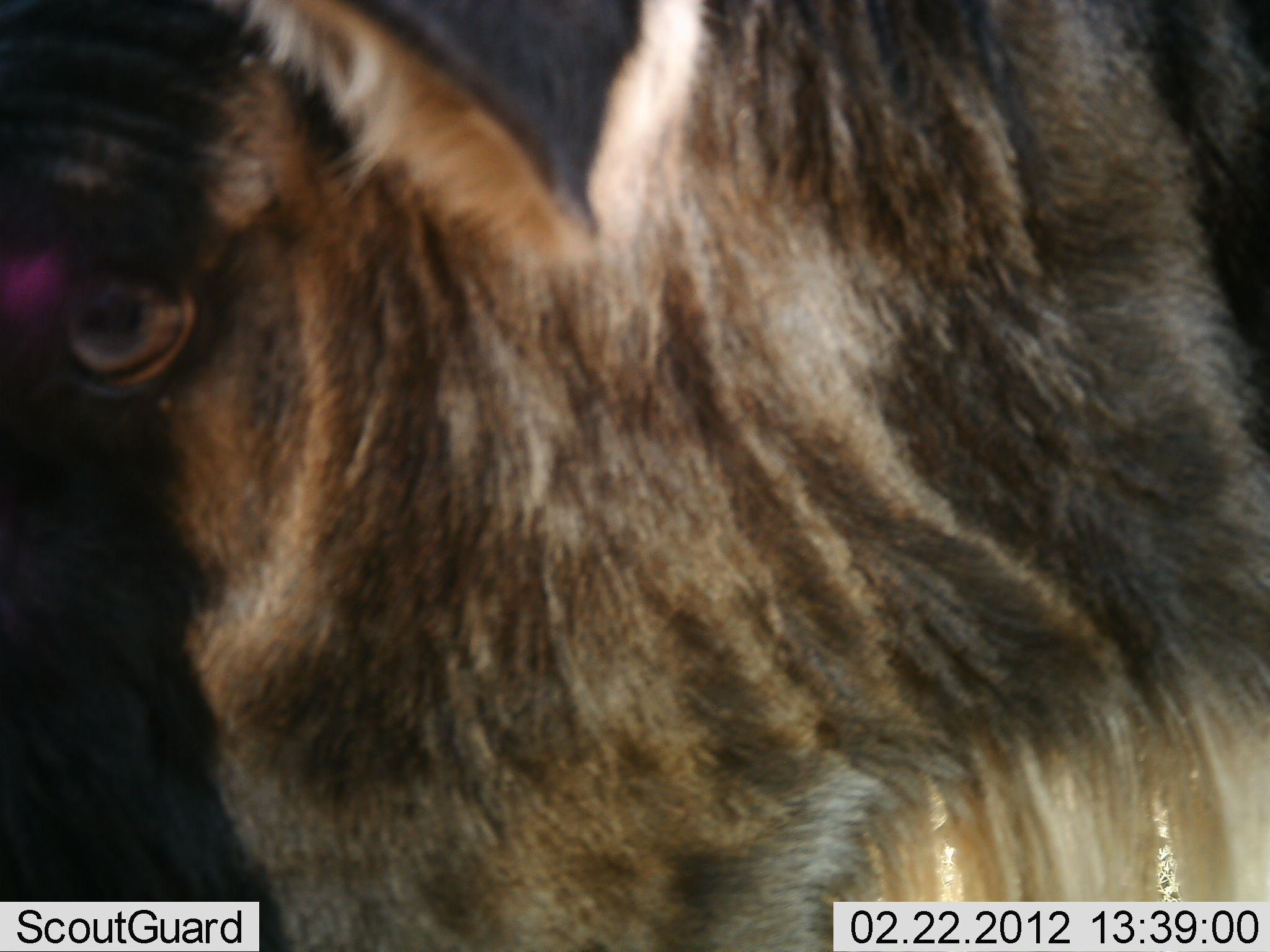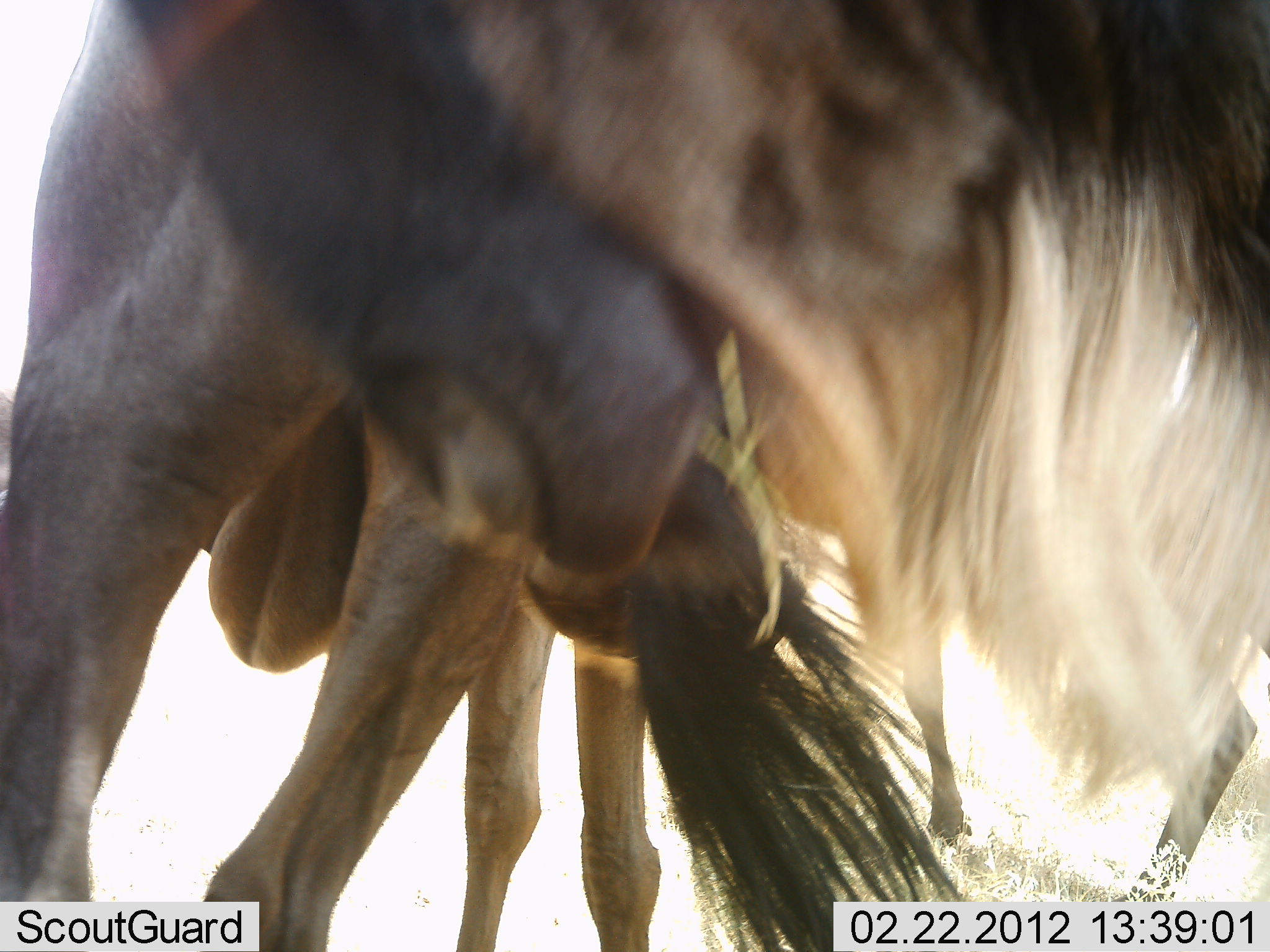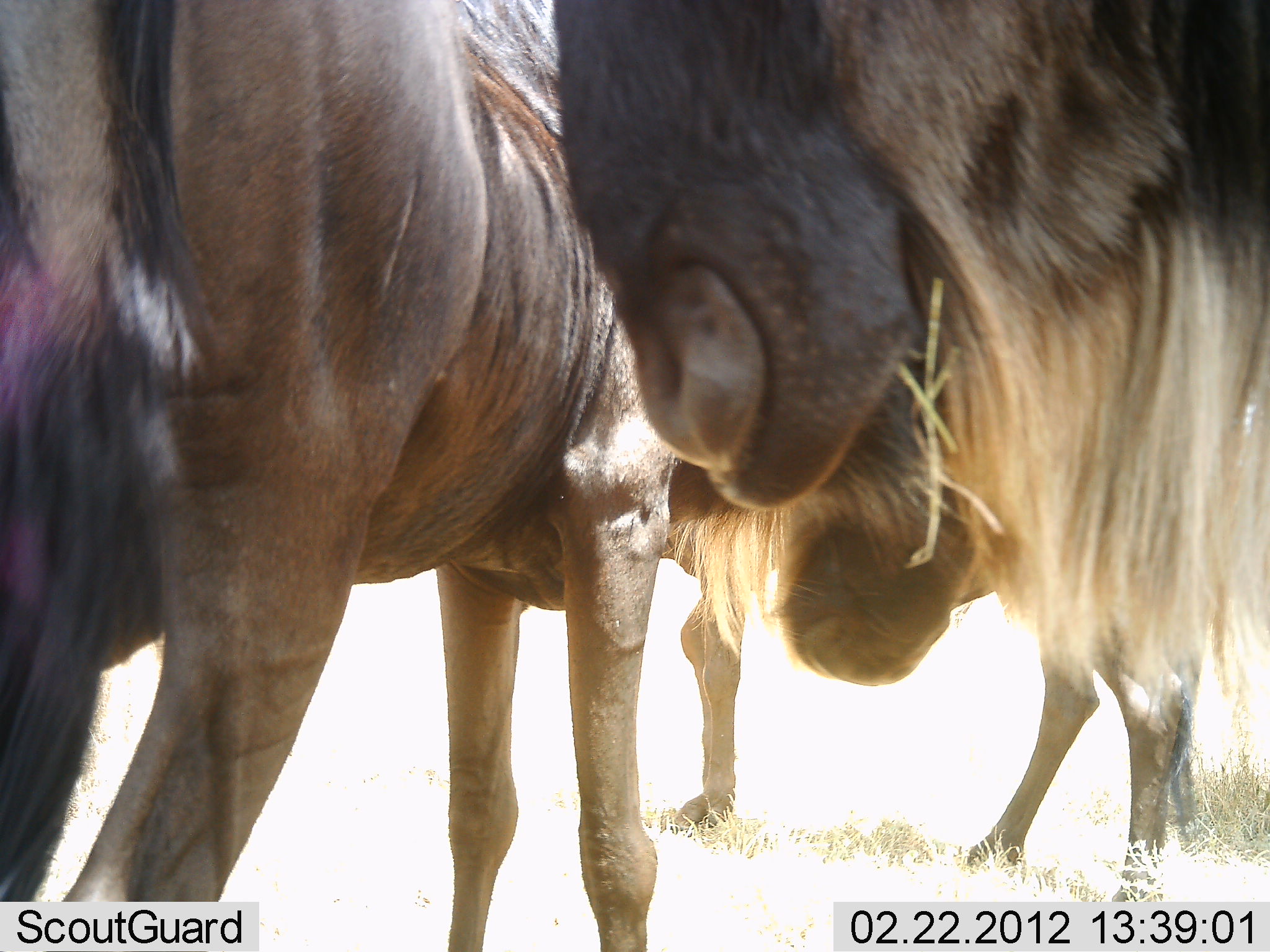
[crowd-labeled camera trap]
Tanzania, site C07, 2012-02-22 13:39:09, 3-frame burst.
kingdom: Animalia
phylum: Chordata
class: Mammalia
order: Artiodactyla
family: Bovidae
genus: Connochaetes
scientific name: Connochaetes taurinus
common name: blue wildebeest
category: wildebeest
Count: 3.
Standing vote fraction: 56%.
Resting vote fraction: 0%.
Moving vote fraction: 26%.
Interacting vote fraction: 21%.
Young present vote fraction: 0%.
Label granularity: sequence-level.